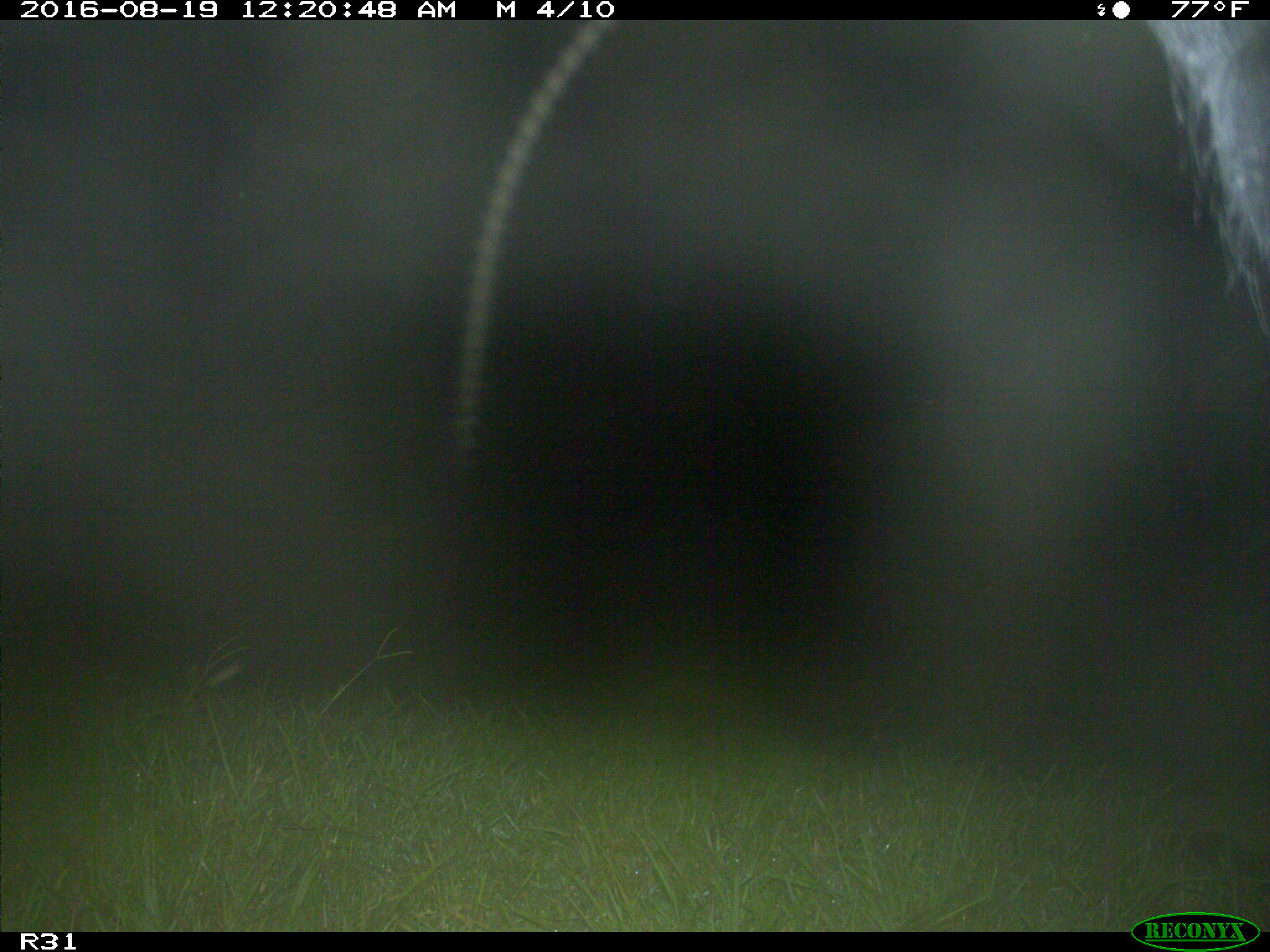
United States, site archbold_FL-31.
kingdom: Animalia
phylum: Chordata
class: Mammalia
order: Artiodactyla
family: Bovidae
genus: Bos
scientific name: Bos taurus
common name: domestic cow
Bos taurus (domestic cow).